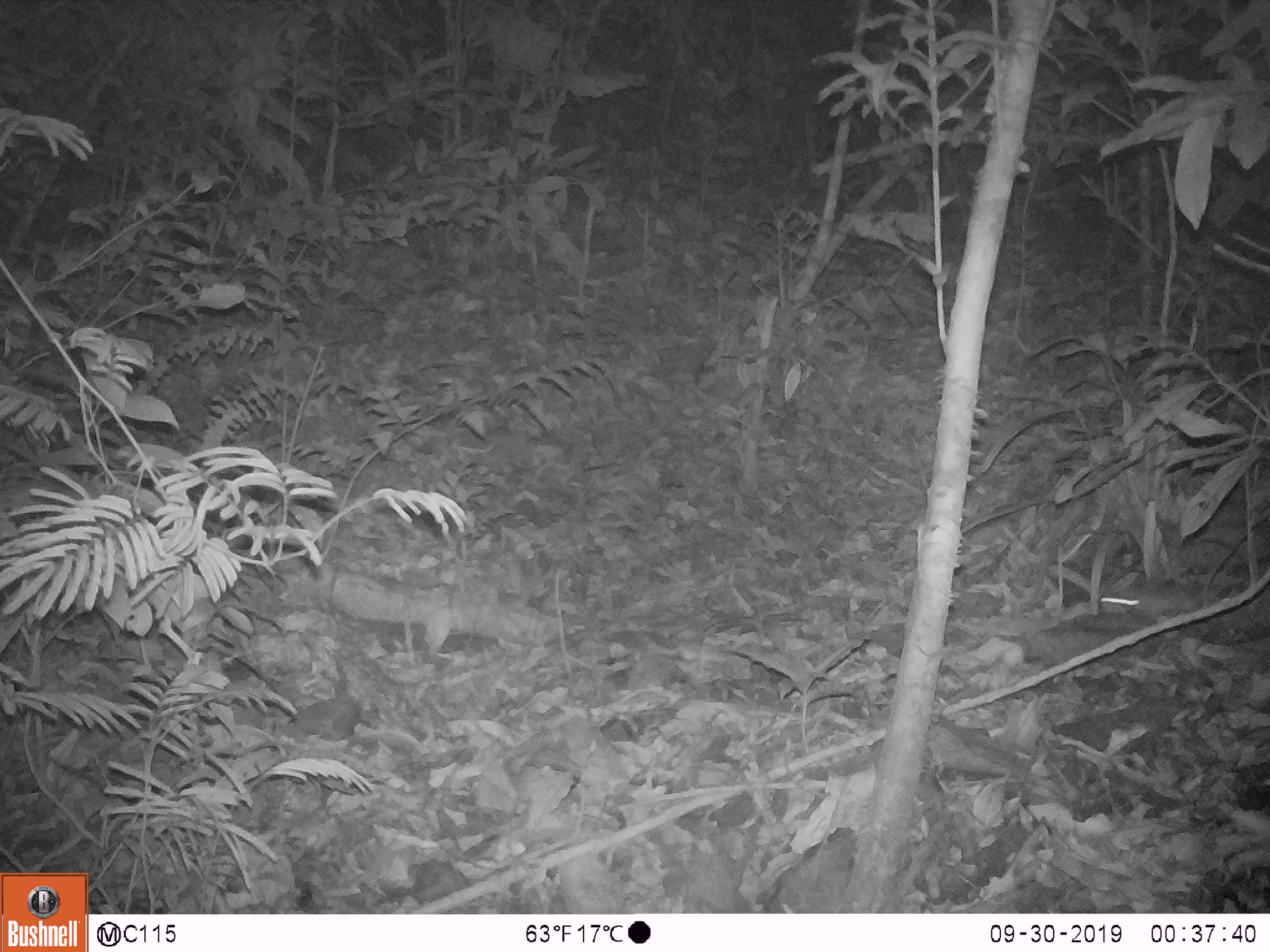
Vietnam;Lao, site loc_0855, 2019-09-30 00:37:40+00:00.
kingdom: Animalia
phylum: Chordata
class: Mammalia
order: Rodentia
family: Muridae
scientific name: Muridae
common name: old-world mice and rats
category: unidentified murid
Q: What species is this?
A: Unidentified murid (old-world mice and rats) (Muridae).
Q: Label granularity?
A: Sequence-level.